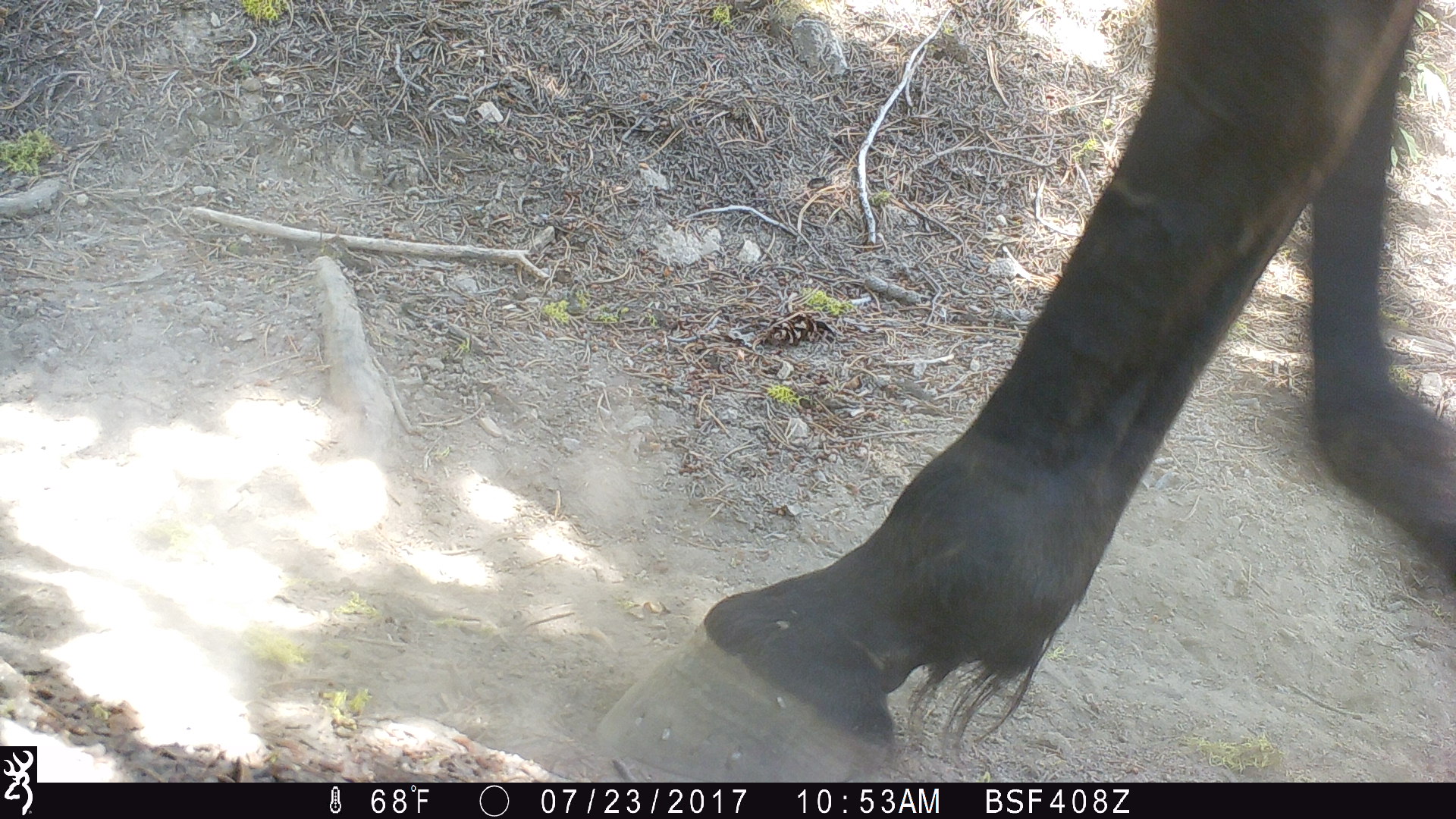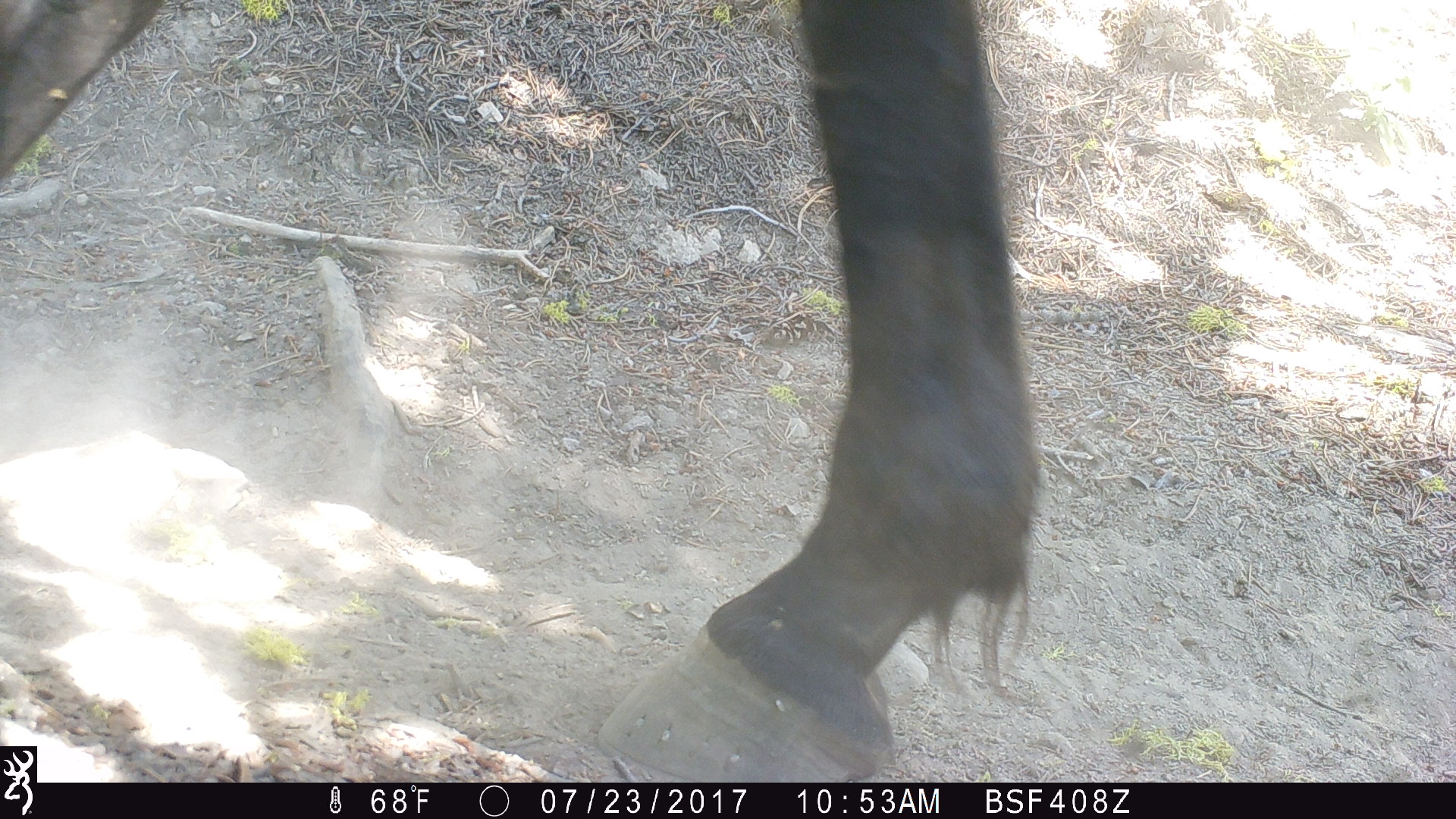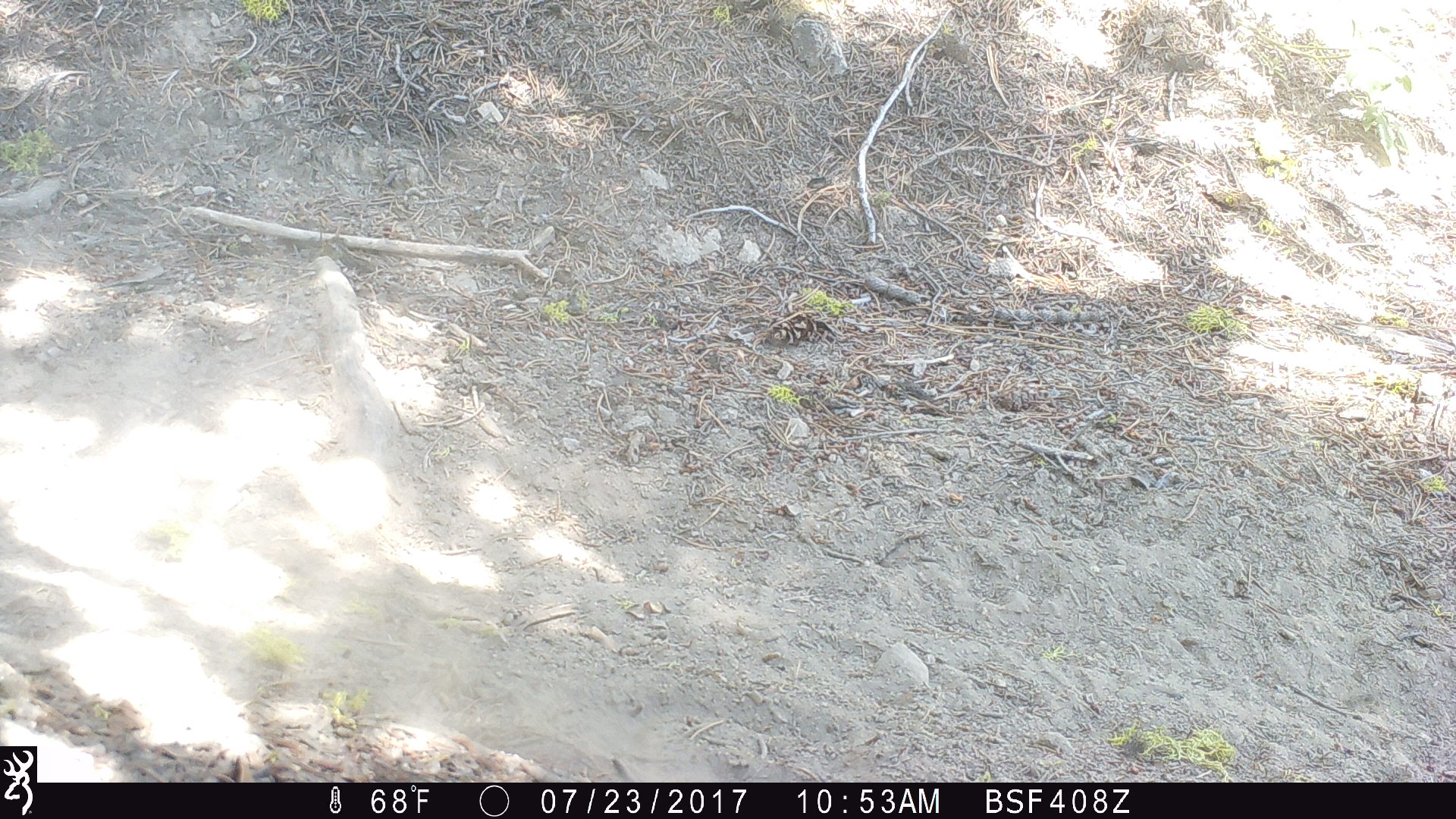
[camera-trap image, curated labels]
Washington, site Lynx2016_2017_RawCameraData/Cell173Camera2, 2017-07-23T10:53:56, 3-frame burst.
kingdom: Animalia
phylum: Chordata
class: Mammalia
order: Perissodactyla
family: Equidae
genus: Equus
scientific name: Equus caballus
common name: domestic horse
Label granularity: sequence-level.